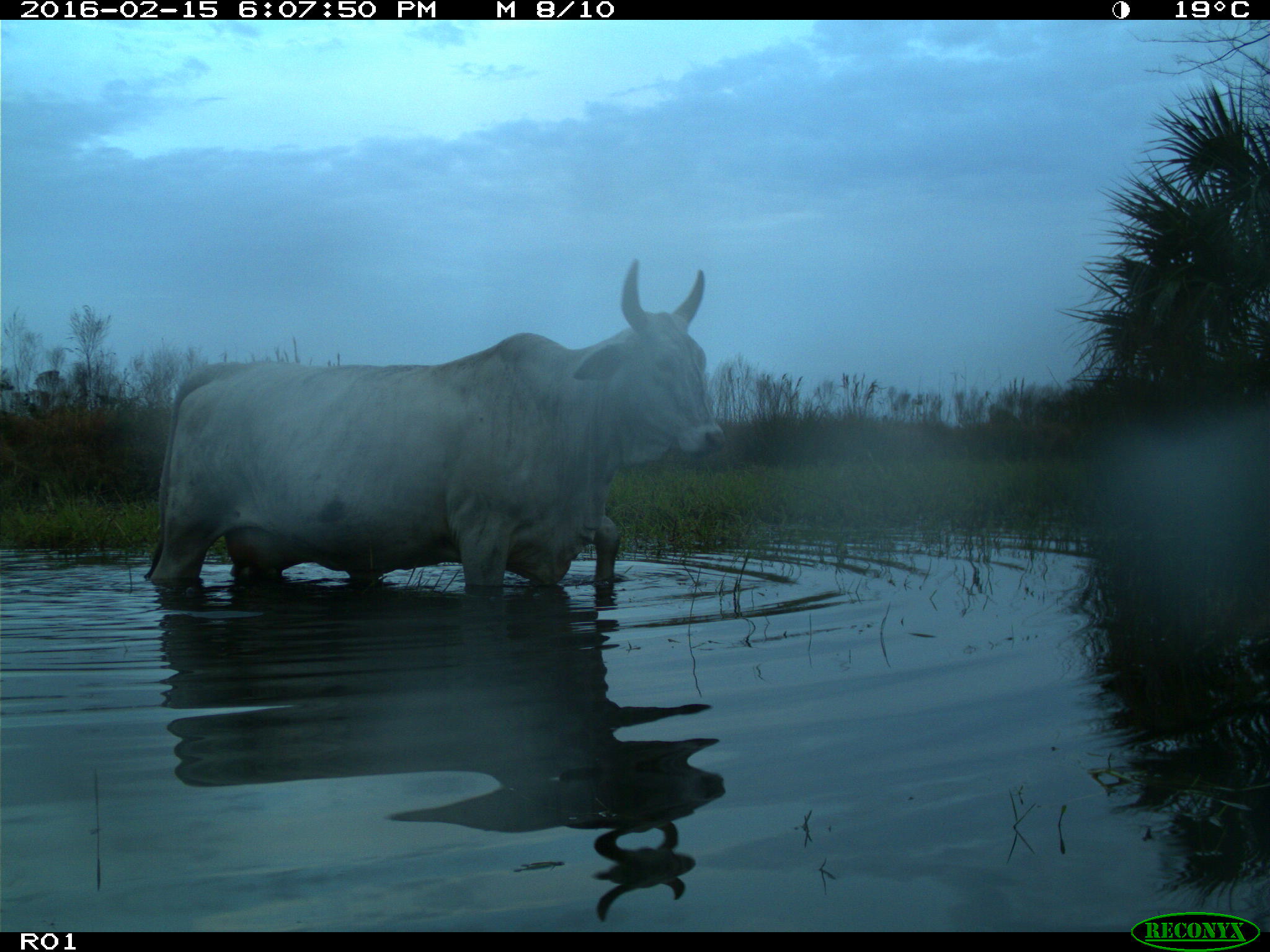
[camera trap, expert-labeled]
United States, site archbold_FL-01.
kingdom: Animalia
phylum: Chordata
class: Mammalia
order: Artiodactyla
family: Bovidae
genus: Bos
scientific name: Bos taurus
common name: domestic cow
Bos taurus (domestic cow).